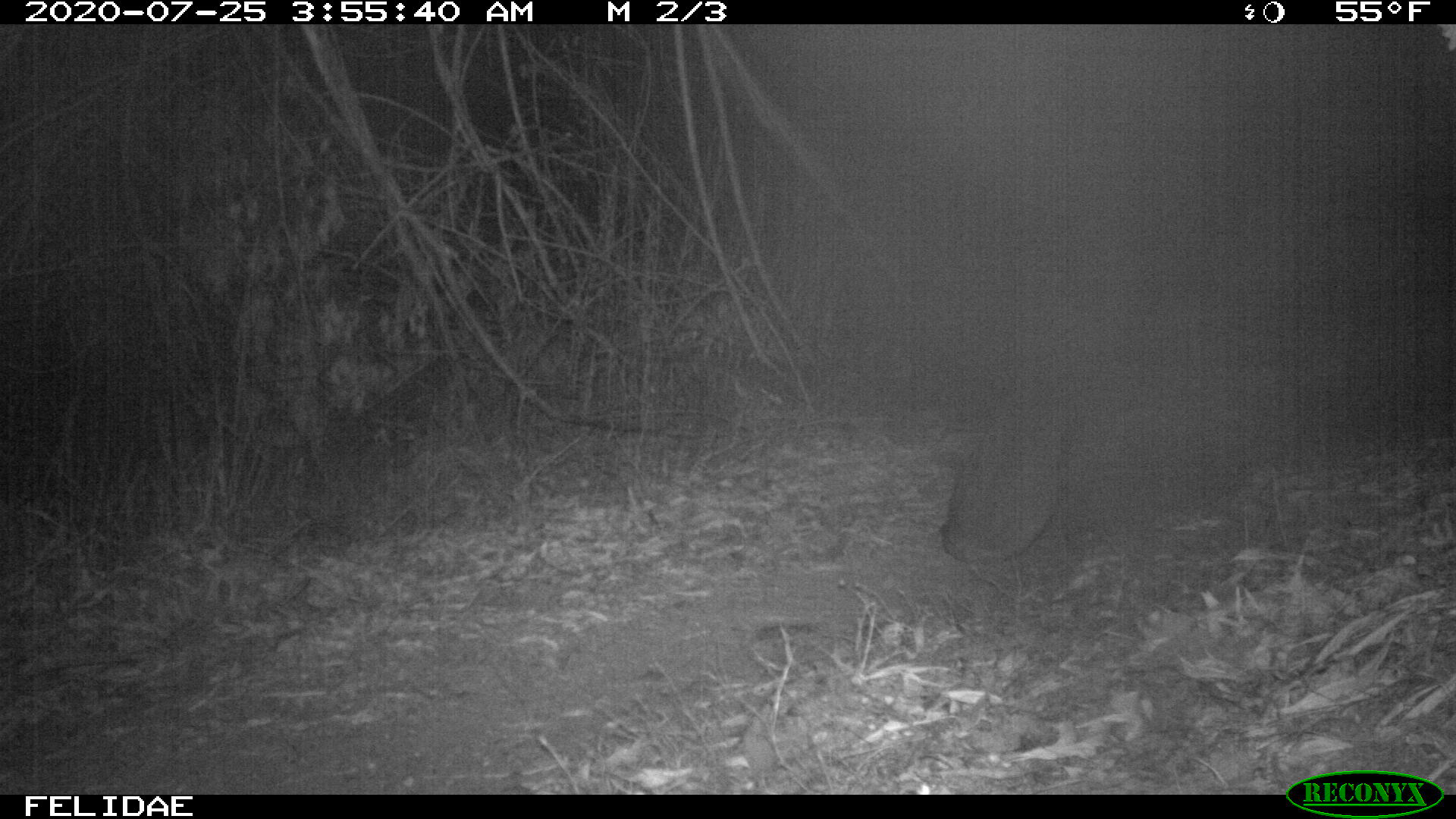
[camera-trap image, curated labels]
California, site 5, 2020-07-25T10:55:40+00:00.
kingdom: Animalia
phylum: Chordata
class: Mammalia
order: Carnivora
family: Felidae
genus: Lynx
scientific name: Lynx rufus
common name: bobcat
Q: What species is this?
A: Bobcat (Lynx rufus).